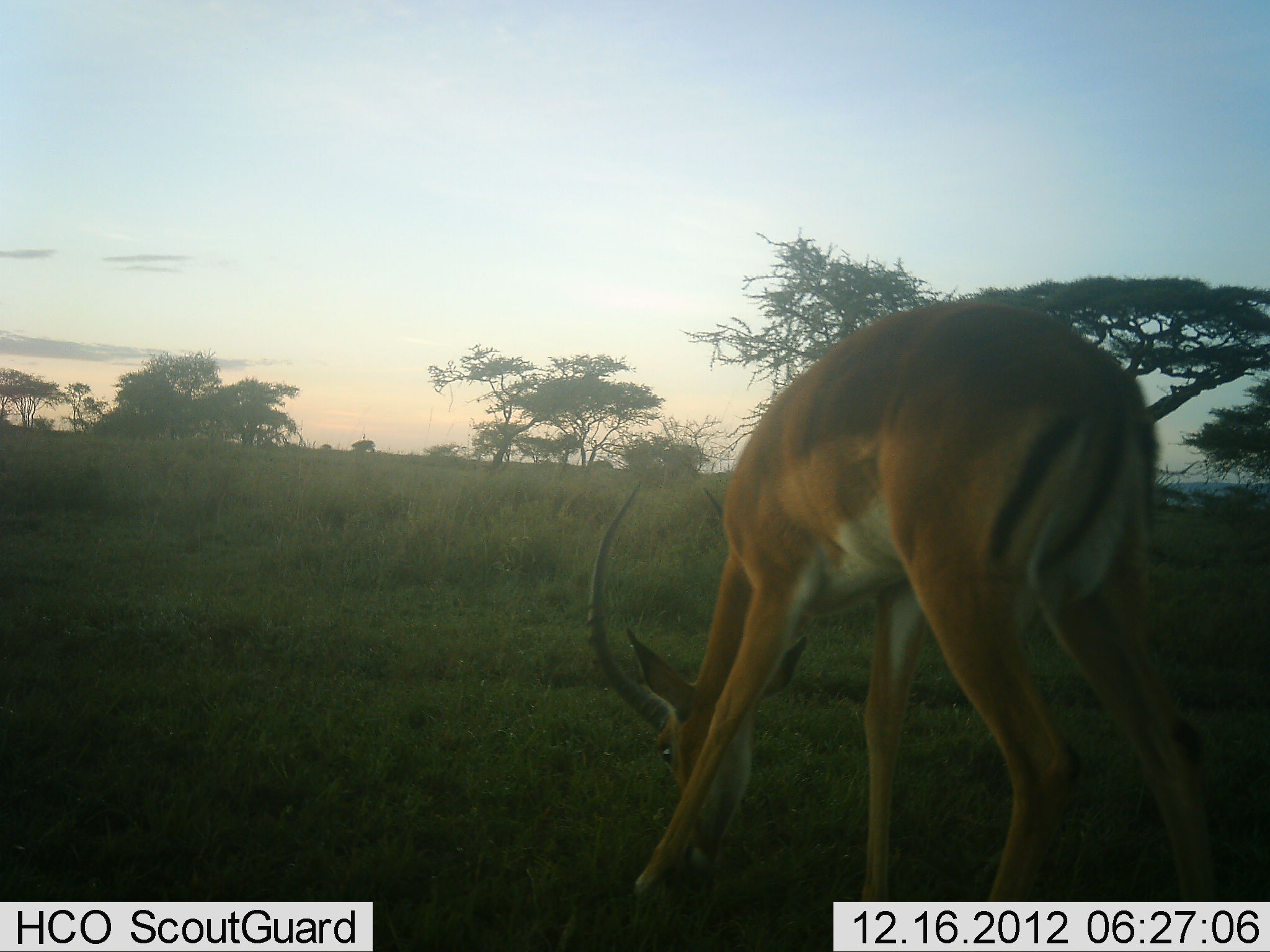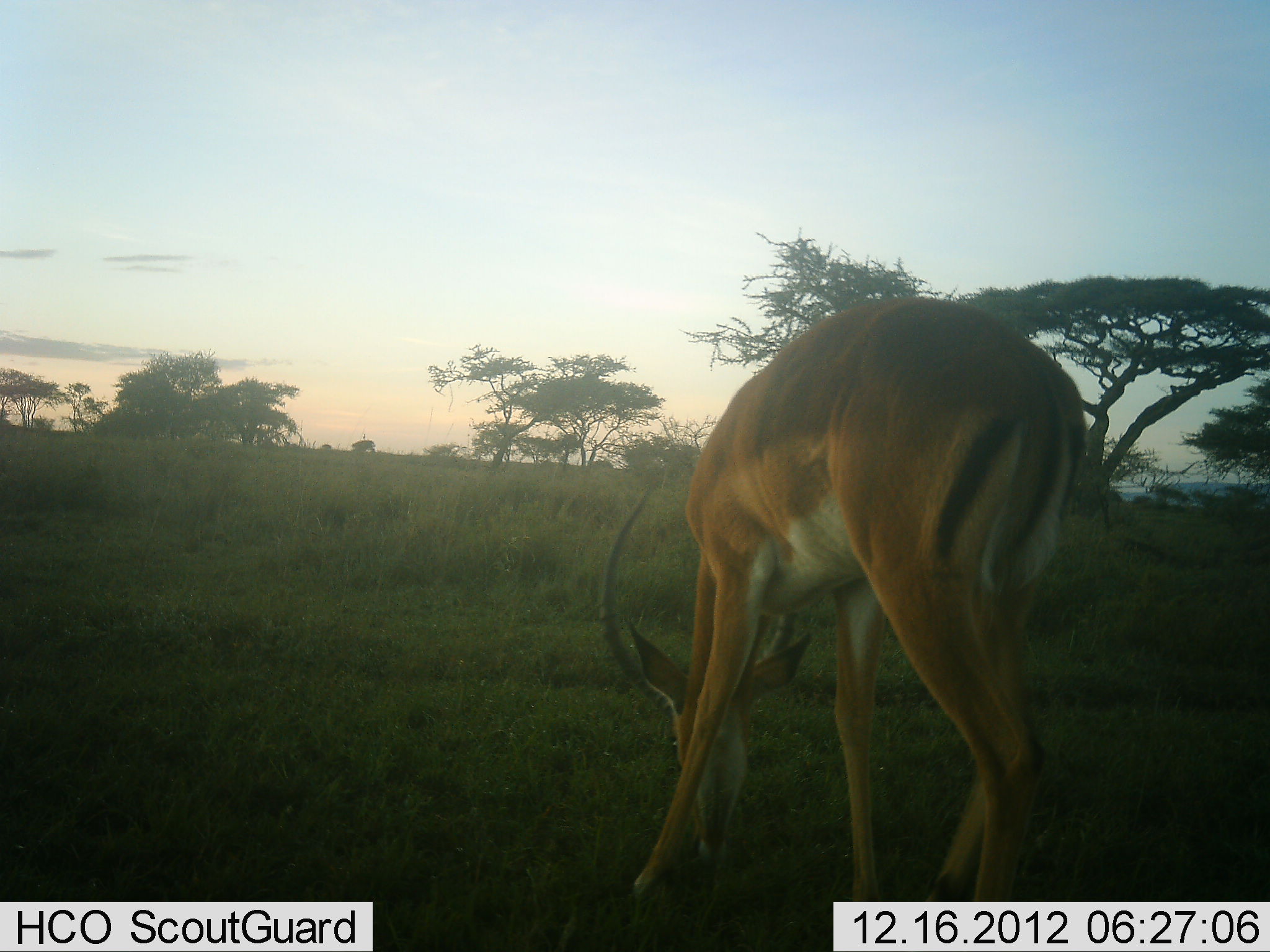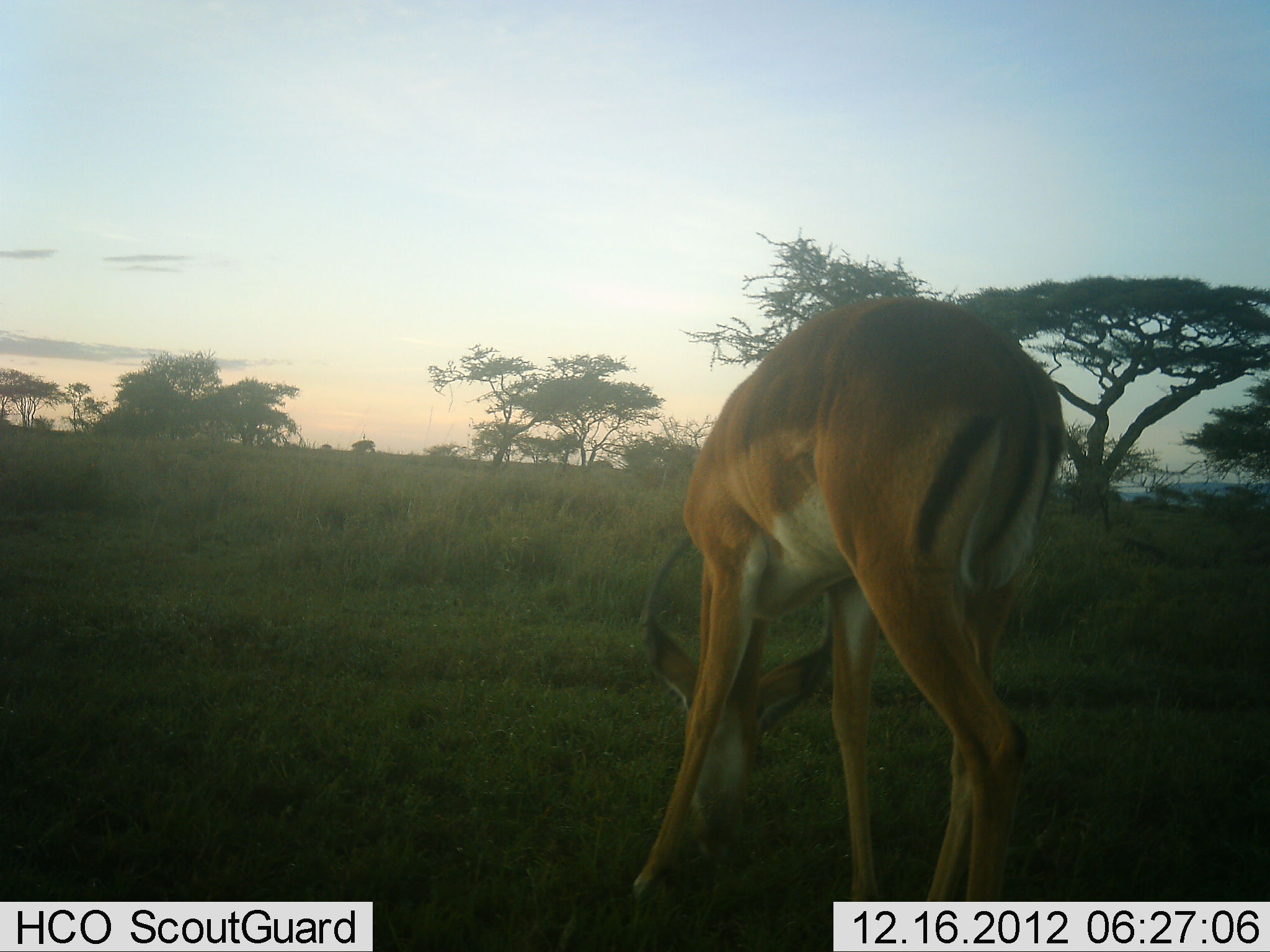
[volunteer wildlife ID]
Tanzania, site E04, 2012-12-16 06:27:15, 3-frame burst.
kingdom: Animalia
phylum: Chordata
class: Mammalia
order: Artiodactyla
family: Bovidae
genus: Aepyceros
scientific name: Aepyceros melampus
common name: impala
Impala (Aepyceros melampus), count 1. Behavior (volunteer vote fractions): standing 24%, resting 0%, moving 0%, interacting 0%. Young present (vote fraction): 0%. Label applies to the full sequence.